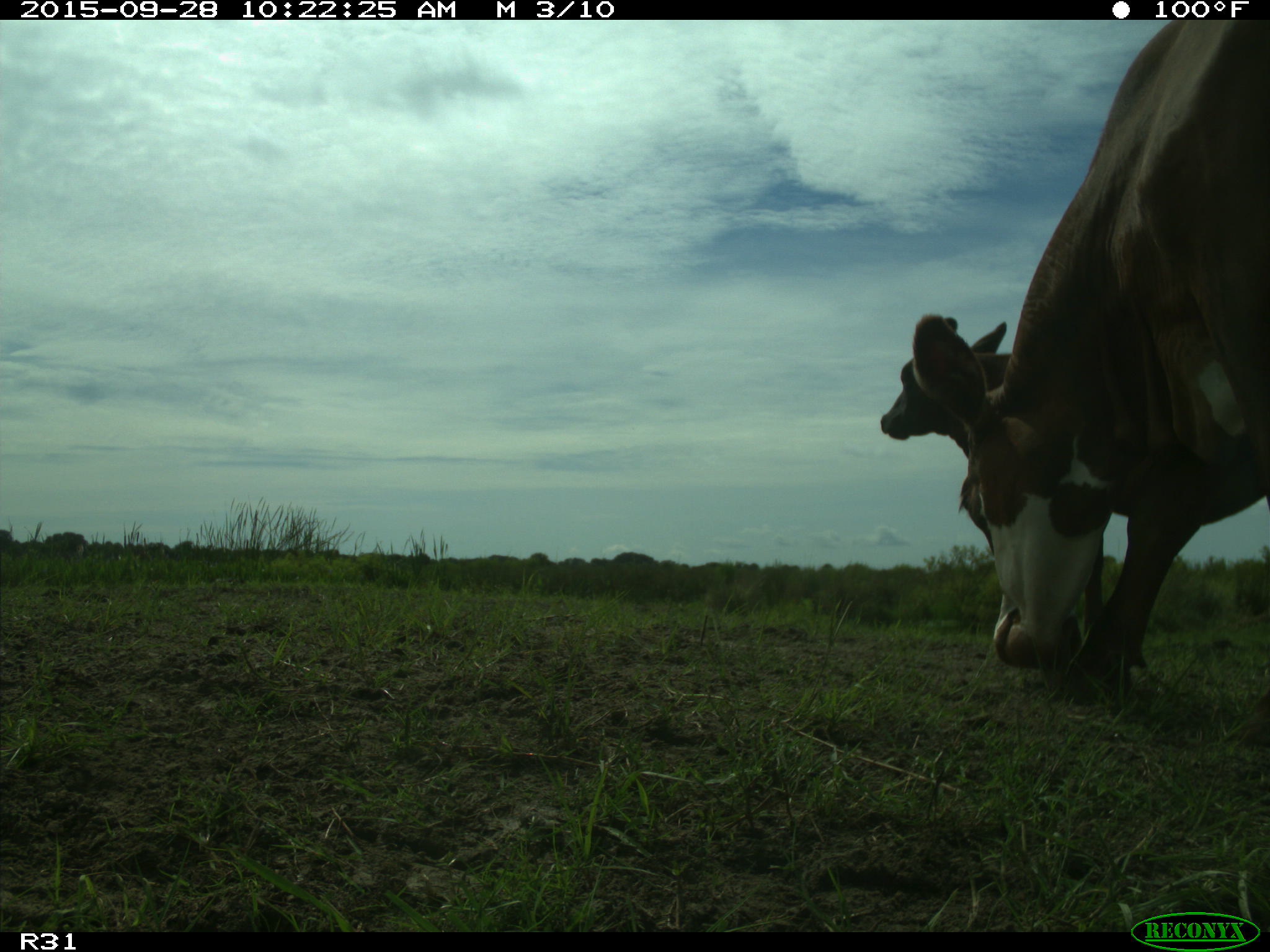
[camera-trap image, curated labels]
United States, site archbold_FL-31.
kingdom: Animalia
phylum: Chordata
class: Mammalia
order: Artiodactyla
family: Bovidae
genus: Bos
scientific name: Bos taurus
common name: domestic cow